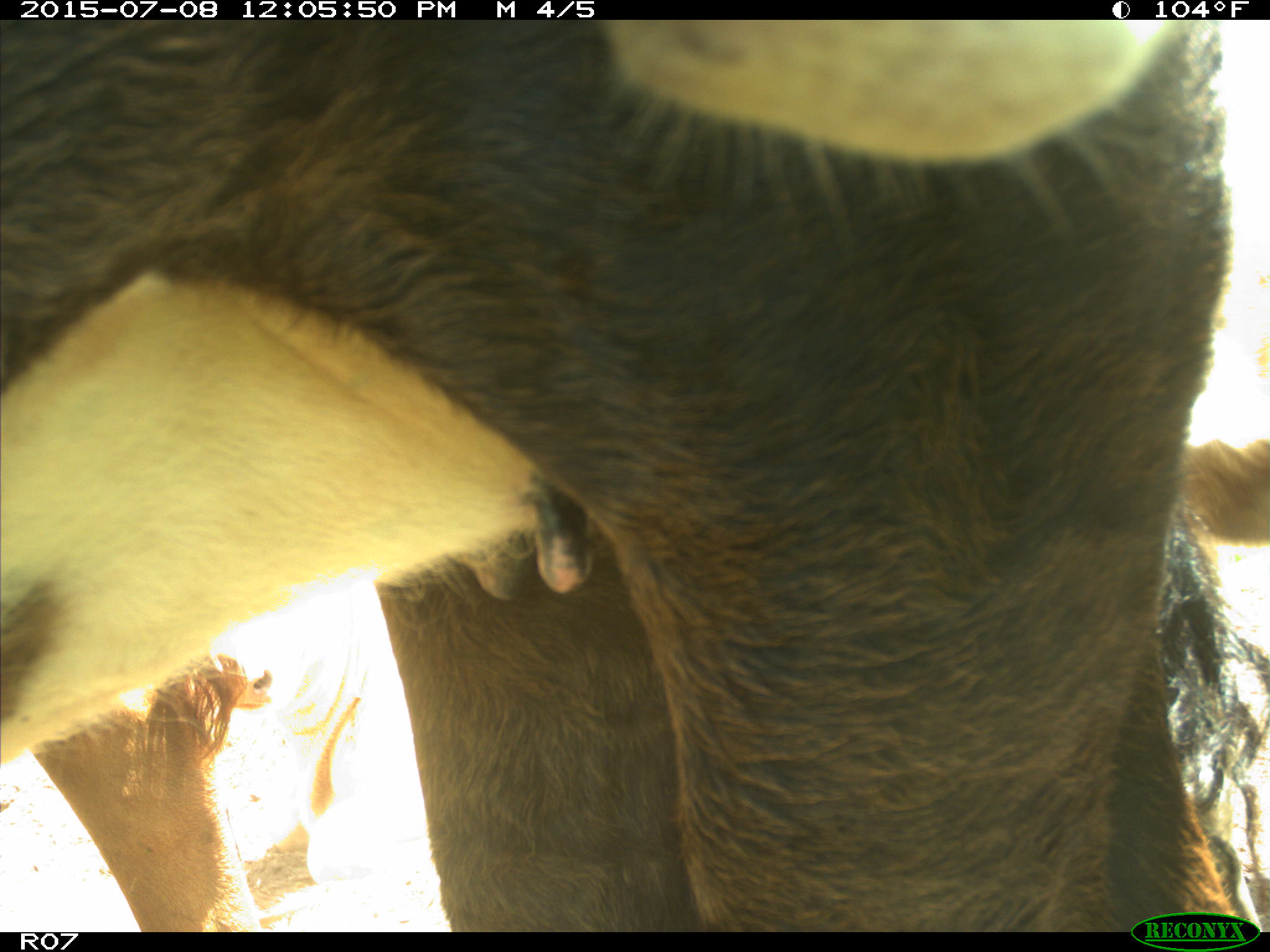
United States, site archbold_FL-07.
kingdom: Animalia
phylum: Chordata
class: Mammalia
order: Artiodactyla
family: Bovidae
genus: Bos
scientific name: Bos taurus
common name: domestic cow